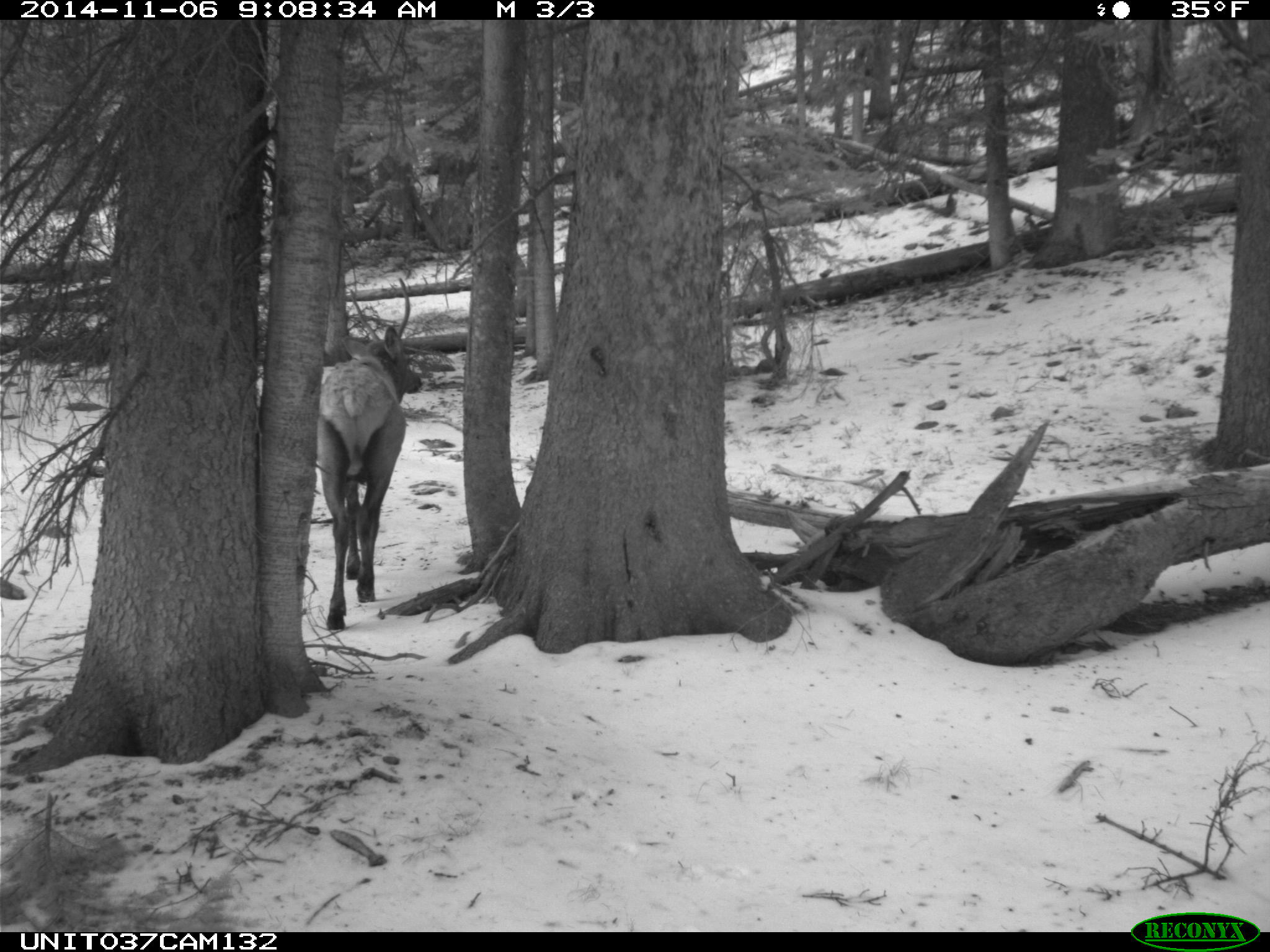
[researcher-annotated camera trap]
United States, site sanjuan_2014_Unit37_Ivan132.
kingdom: Animalia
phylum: Chordata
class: Mammalia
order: Artiodactyla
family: Cervidae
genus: Cervus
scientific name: Cervus elaphus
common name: red deer